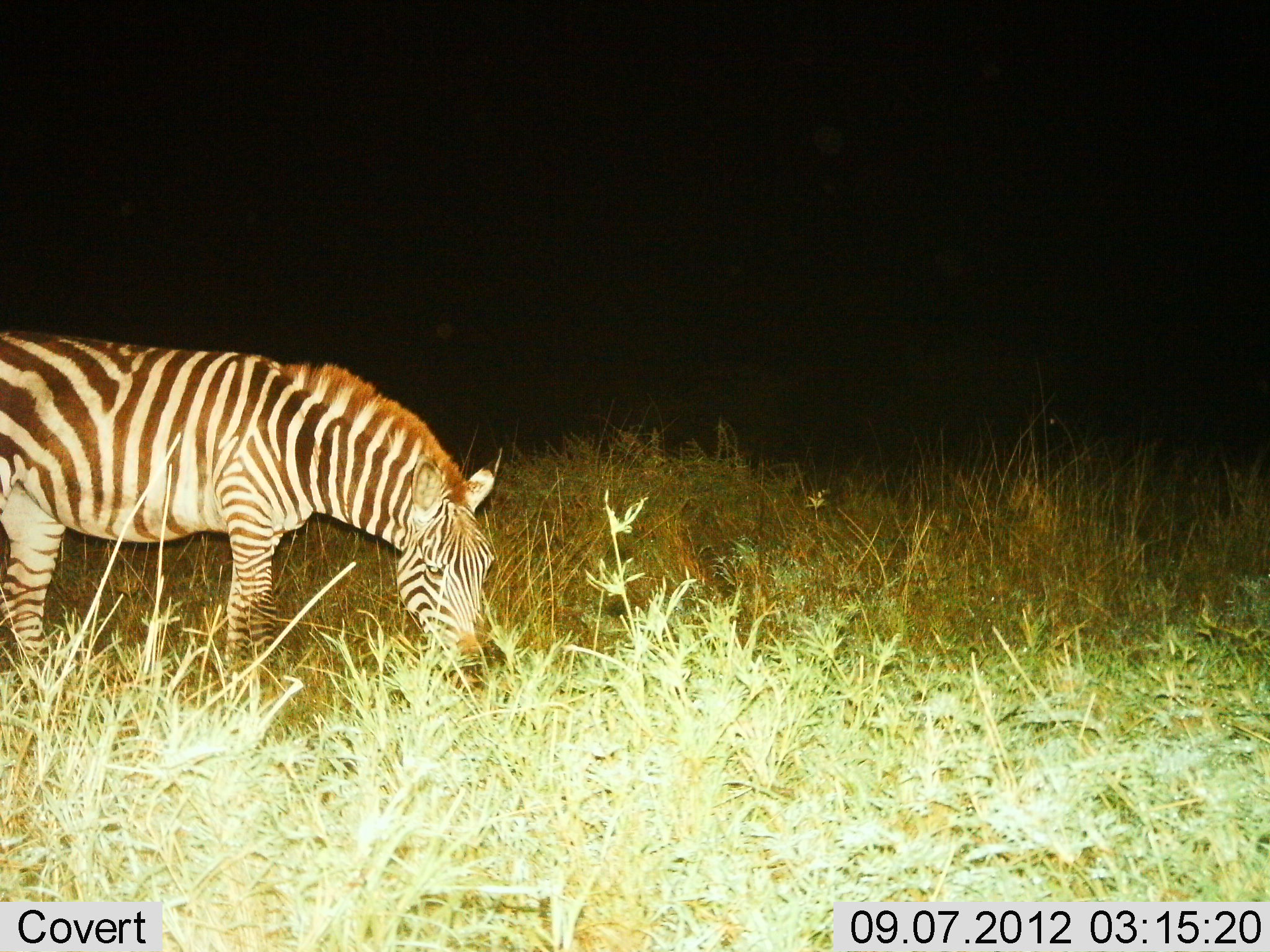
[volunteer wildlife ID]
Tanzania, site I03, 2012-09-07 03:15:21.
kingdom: Animalia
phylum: Chordata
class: Mammalia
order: Perissodactyla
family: Equidae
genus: Equus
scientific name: Equus quagga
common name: plains zebra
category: zebra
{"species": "zebra (plains zebra) (Equus quagga)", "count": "1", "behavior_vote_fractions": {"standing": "40%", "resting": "0%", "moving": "0%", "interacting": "0%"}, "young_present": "0%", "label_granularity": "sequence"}